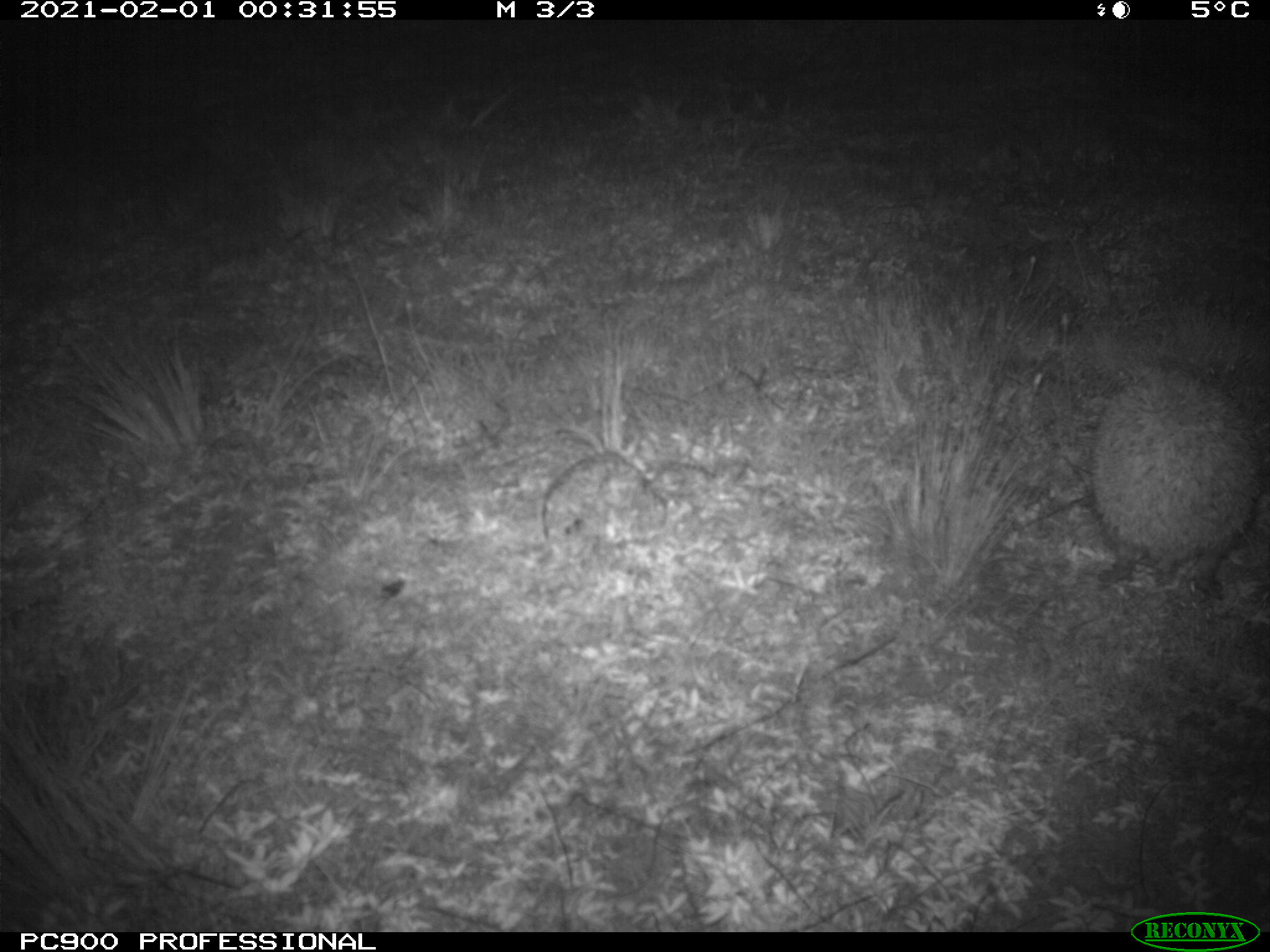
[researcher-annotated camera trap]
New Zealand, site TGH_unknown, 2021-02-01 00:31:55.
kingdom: Animalia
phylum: Chordata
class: Mammalia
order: Eulipotyphla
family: Erinaceidae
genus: Erinaceus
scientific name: Erinaceus europaeus europaeus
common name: european hedgehog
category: hedgehog